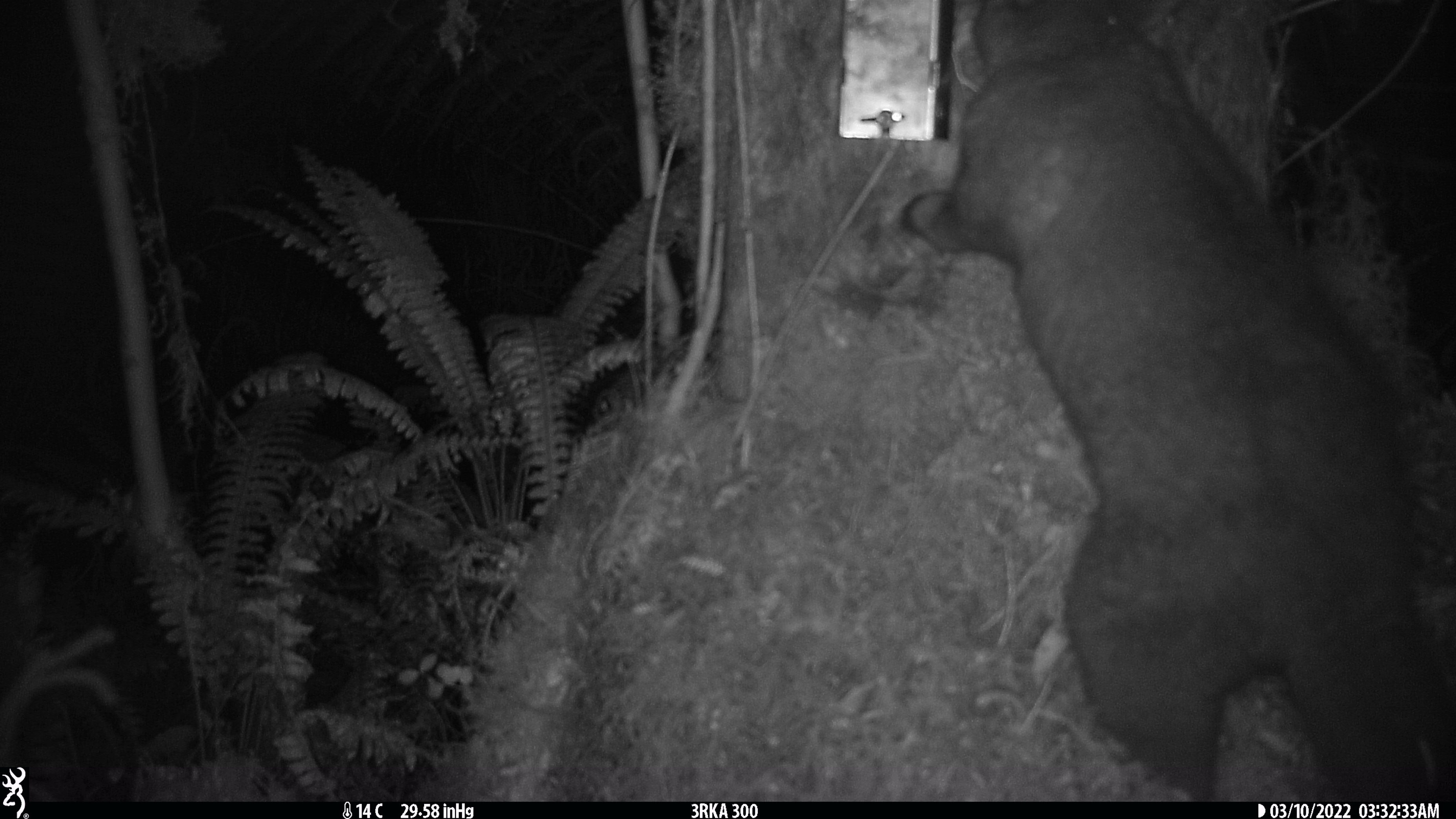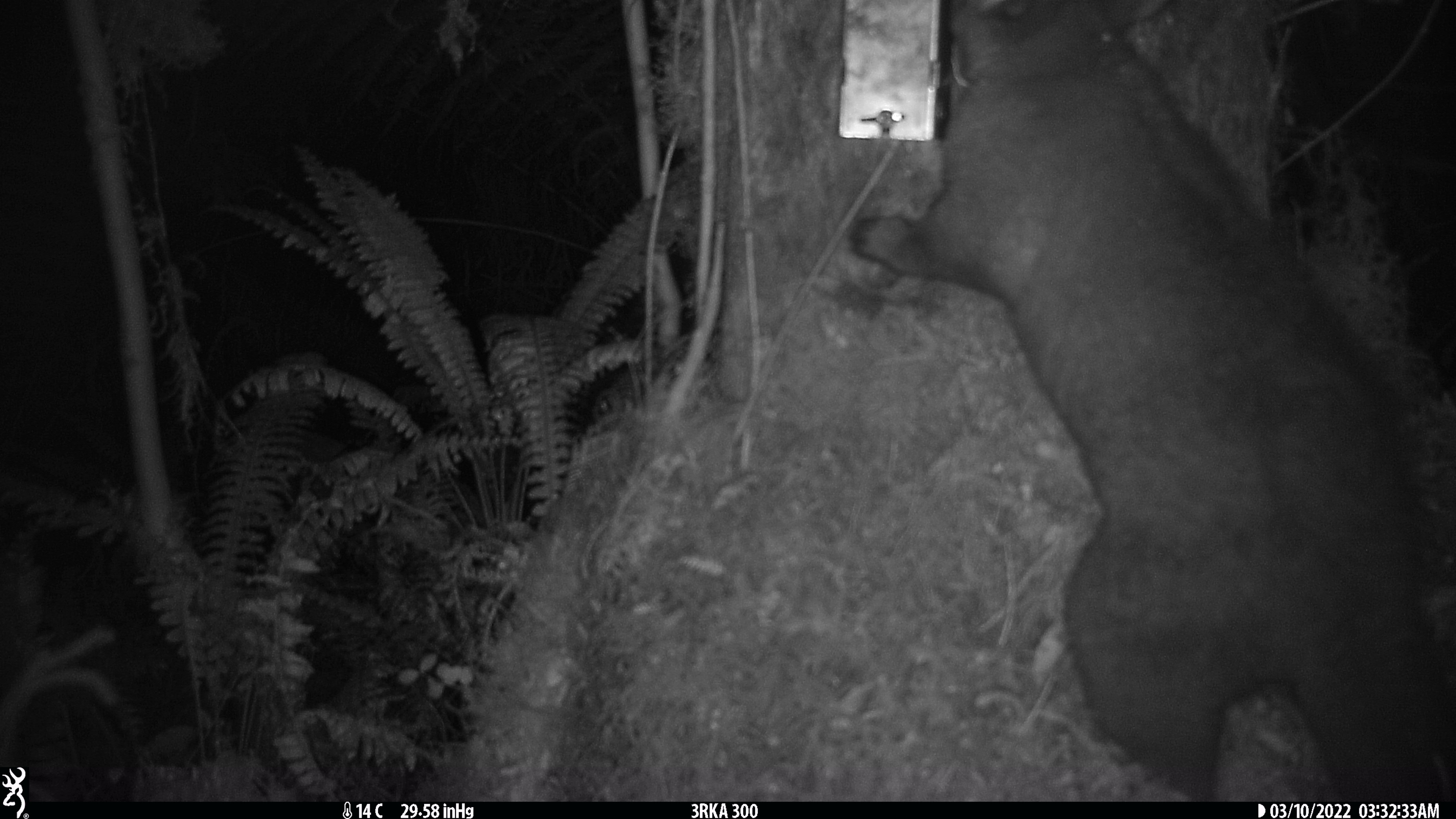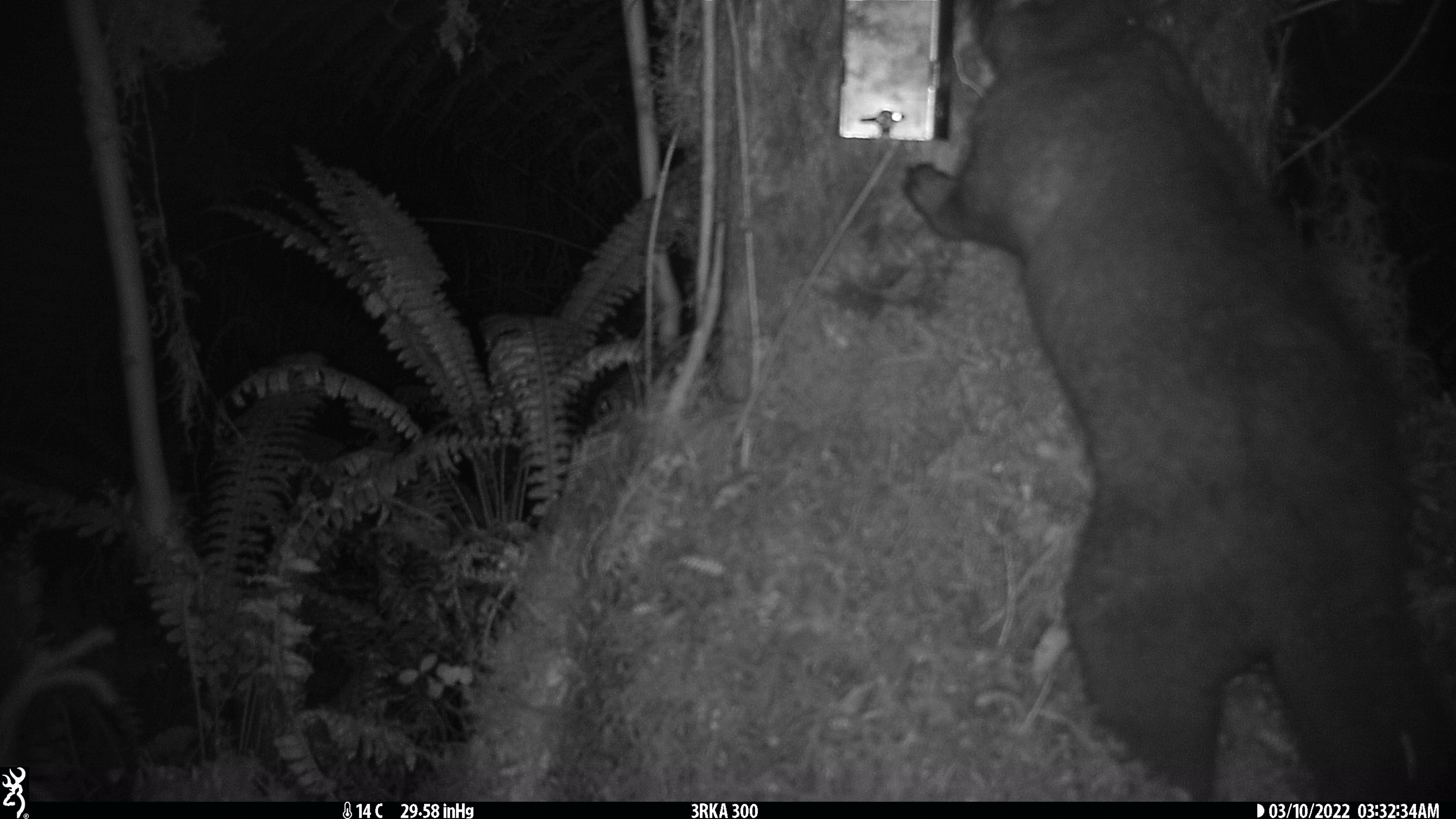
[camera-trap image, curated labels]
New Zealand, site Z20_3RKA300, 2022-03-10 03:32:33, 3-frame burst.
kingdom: Animalia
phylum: Chordata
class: Mammalia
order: Diprotodontia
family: Phalangeridae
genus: Trichosurus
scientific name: Trichosurus vulpecula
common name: common brushtail possum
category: possum